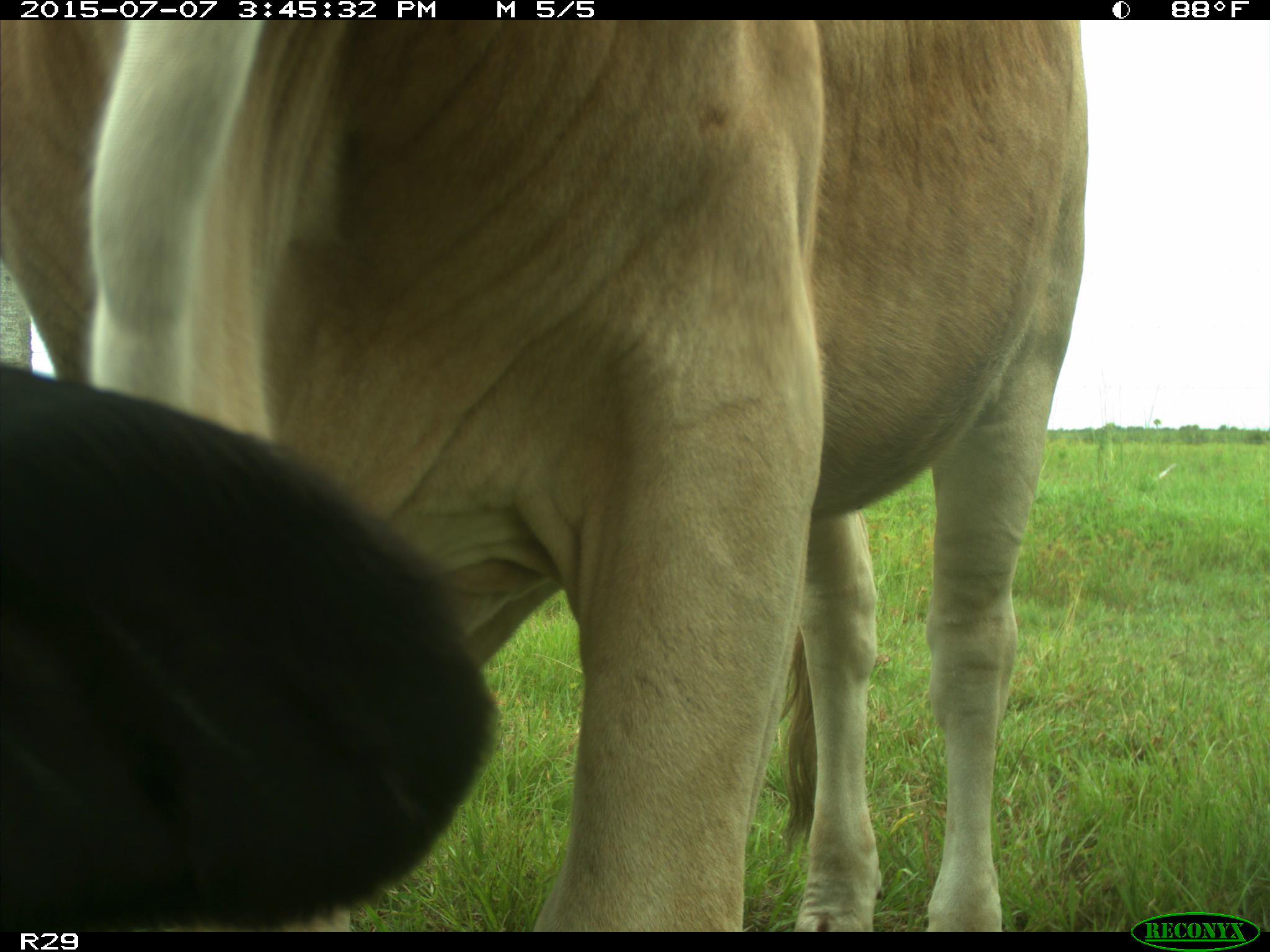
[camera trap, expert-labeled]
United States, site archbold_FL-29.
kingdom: Animalia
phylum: Chordata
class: Mammalia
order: Artiodactyla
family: Bovidae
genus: Bos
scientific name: Bos taurus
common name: domestic cow